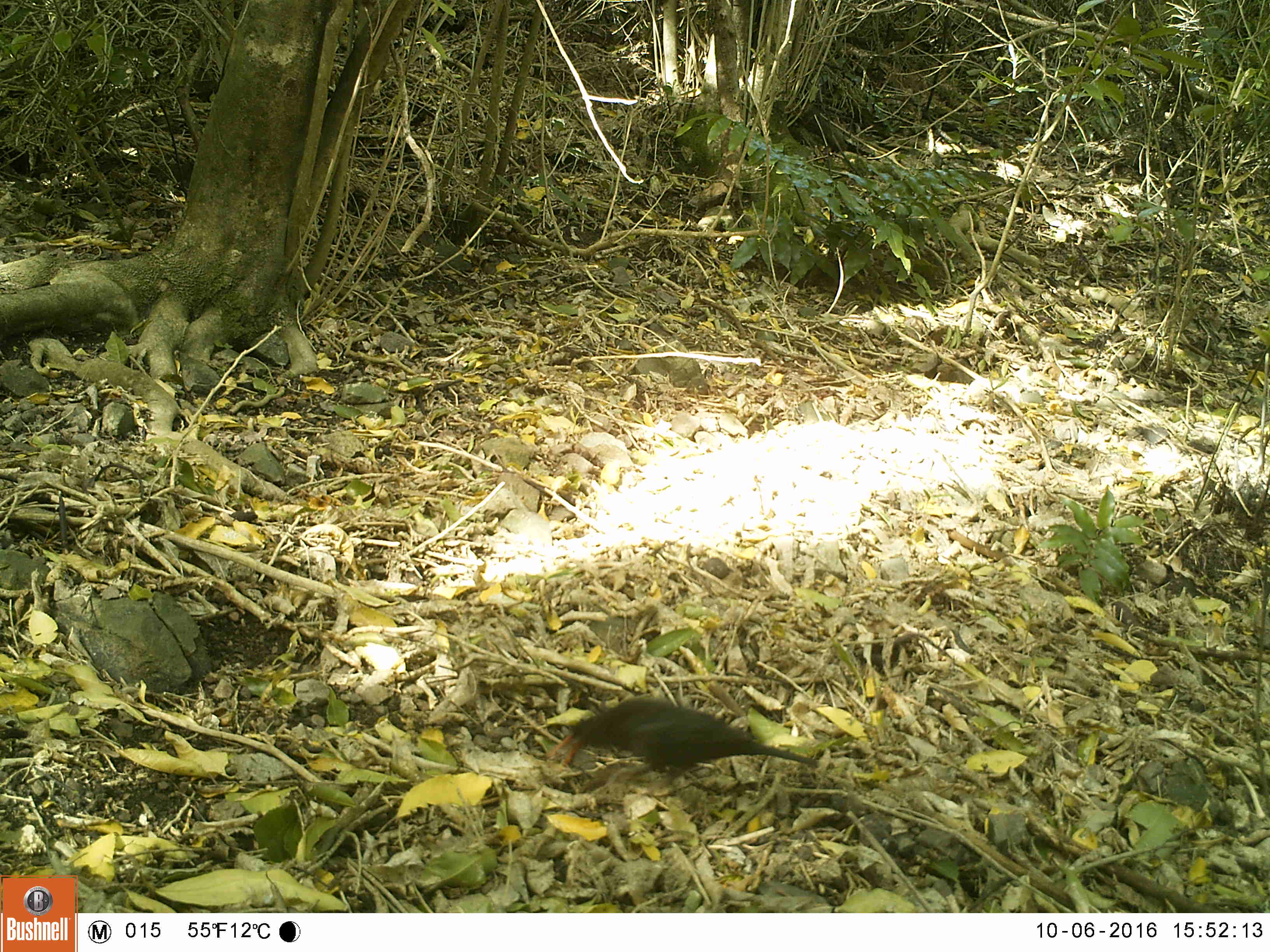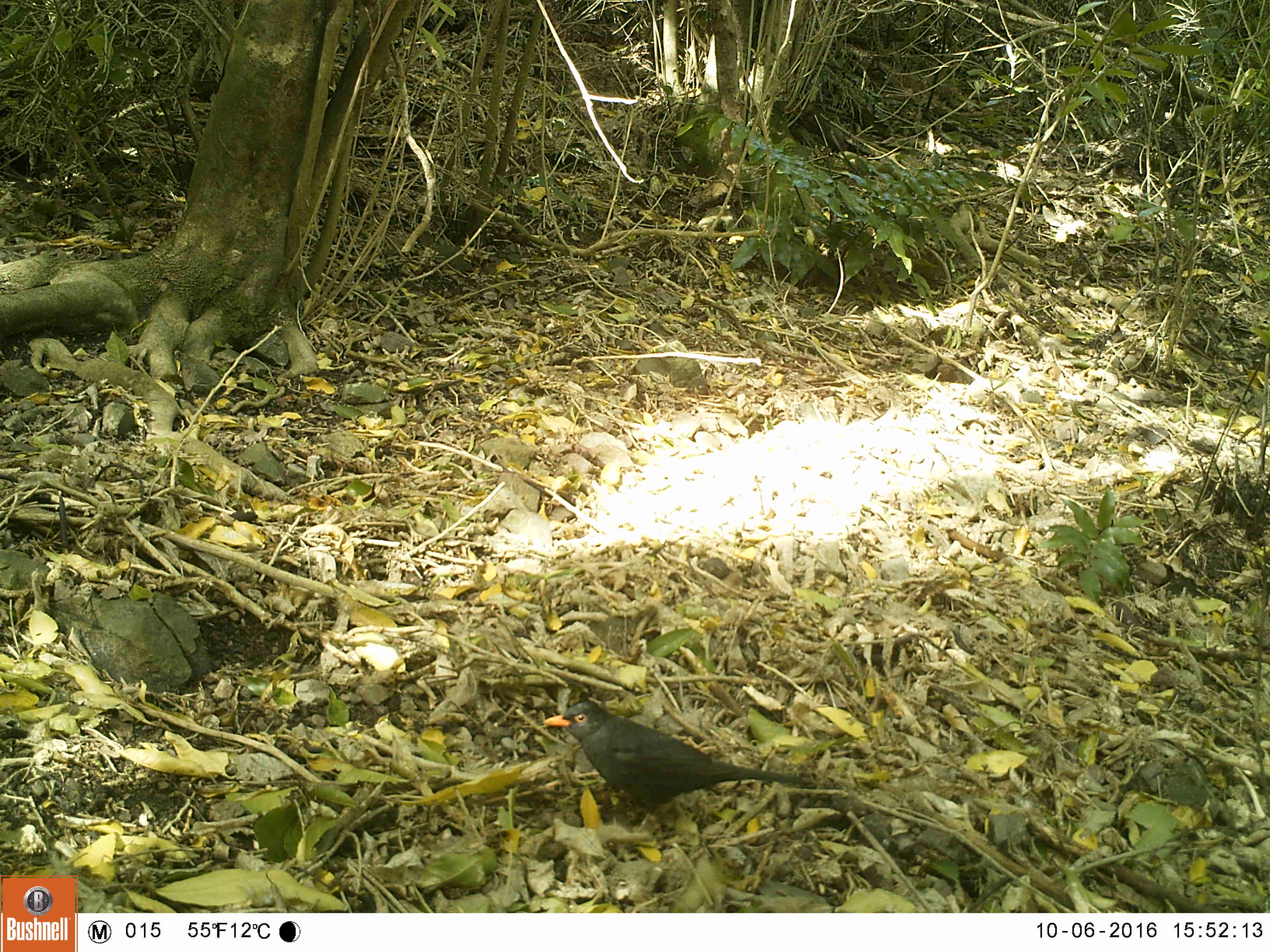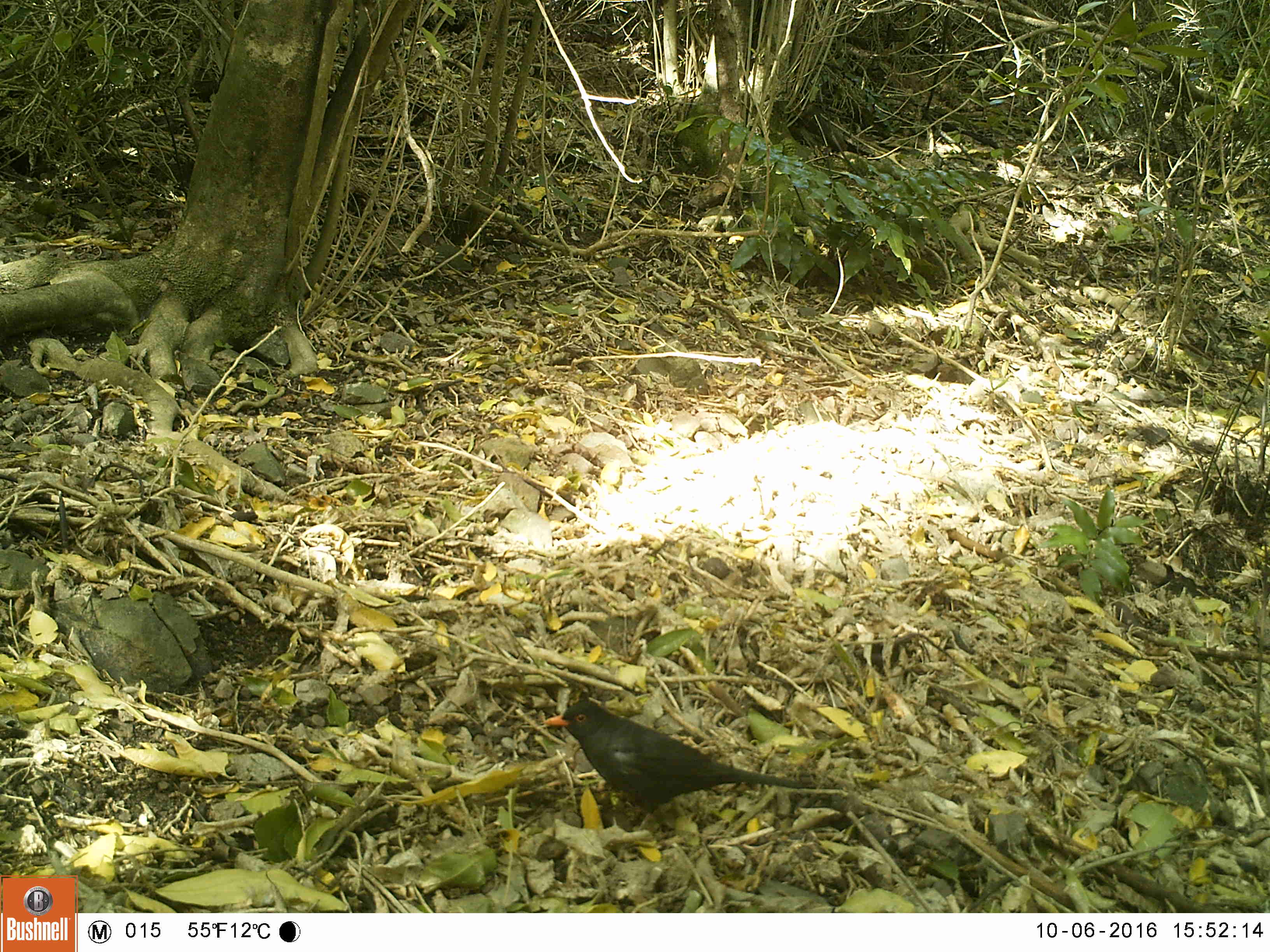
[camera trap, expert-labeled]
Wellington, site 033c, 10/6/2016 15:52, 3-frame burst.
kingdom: Animalia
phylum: Chordata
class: Aves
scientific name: Aves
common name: bird